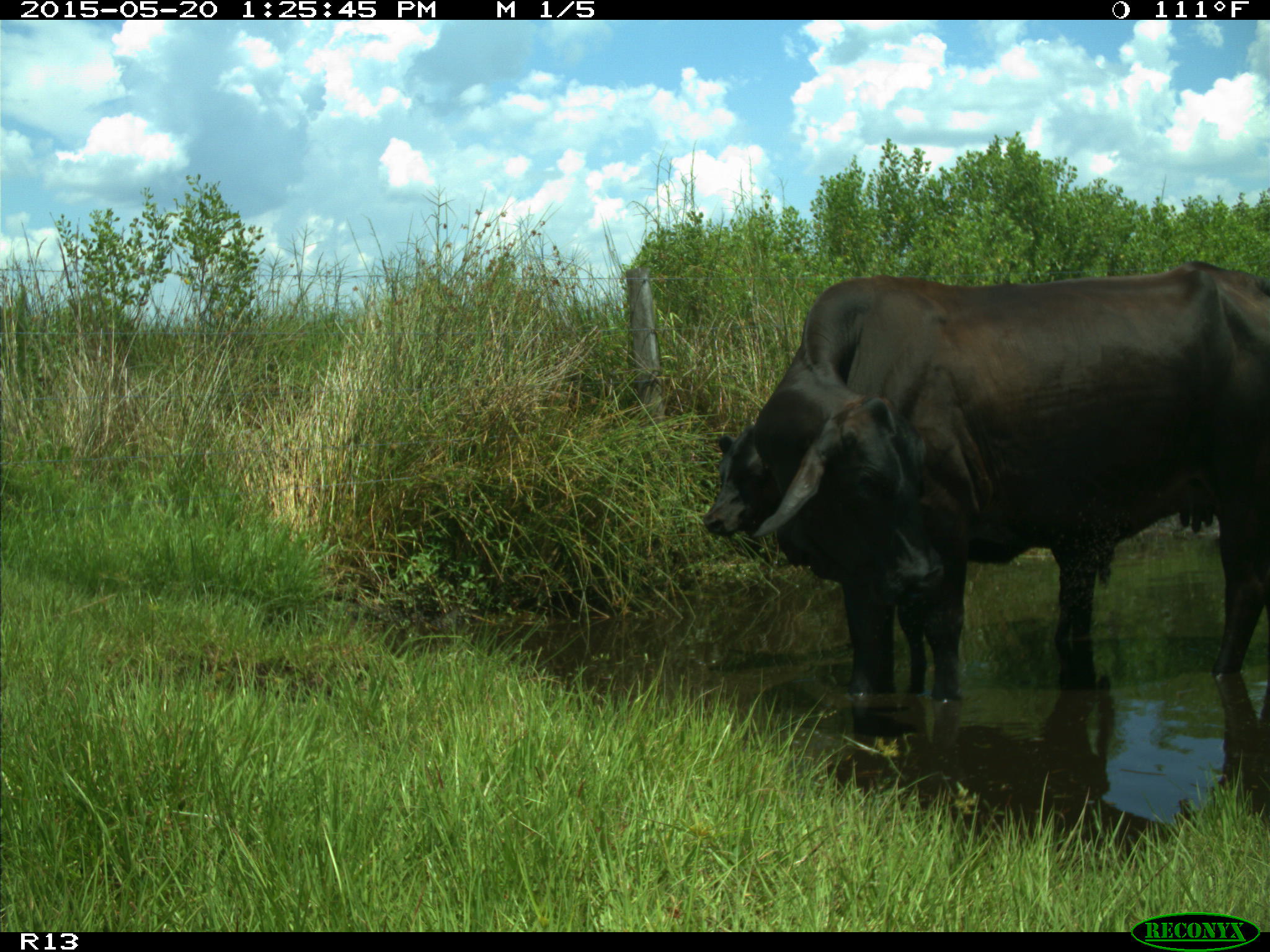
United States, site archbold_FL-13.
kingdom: Animalia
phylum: Chordata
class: Mammalia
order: Artiodactyla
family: Bovidae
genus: Bos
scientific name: Bos taurus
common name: domestic cow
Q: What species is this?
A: Bos taurus (domestic cow).